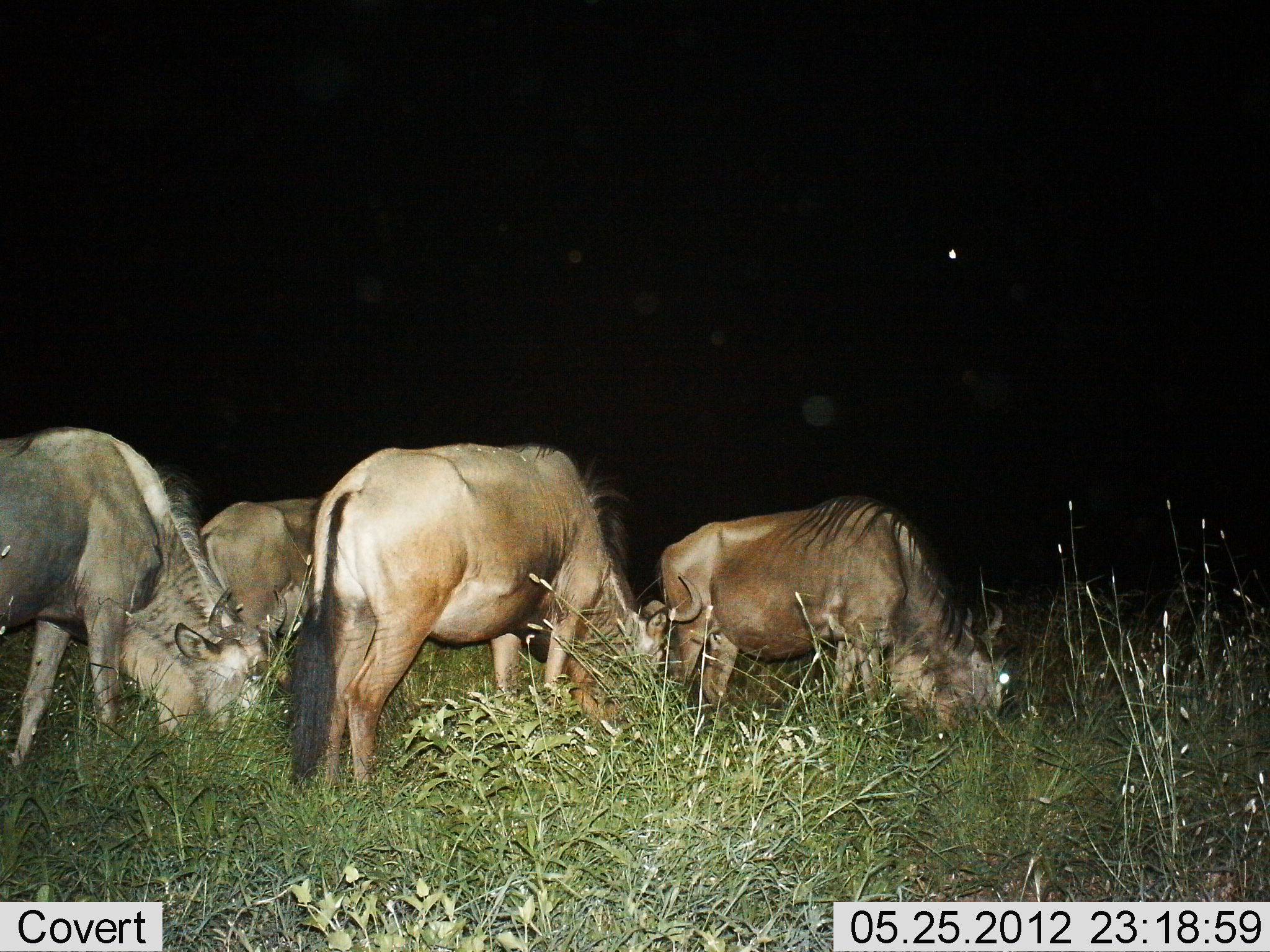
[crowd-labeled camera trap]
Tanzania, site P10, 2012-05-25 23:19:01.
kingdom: Animalia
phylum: Chordata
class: Mammalia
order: Artiodactyla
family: Bovidae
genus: Connochaetes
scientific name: Connochaetes taurinus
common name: blue wildebeest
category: wildebeest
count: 4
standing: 30%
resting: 0%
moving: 0%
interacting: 0%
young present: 0%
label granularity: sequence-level